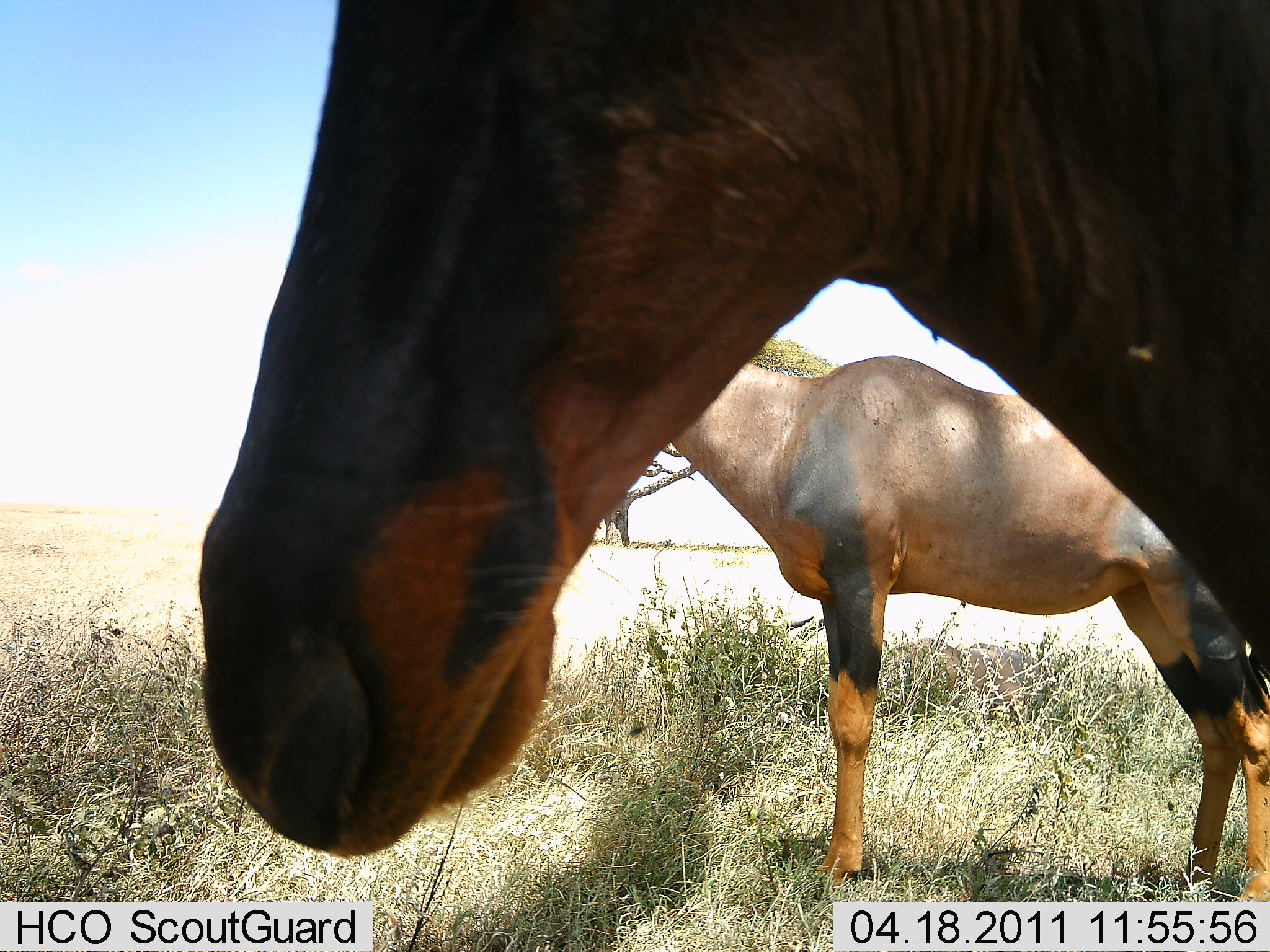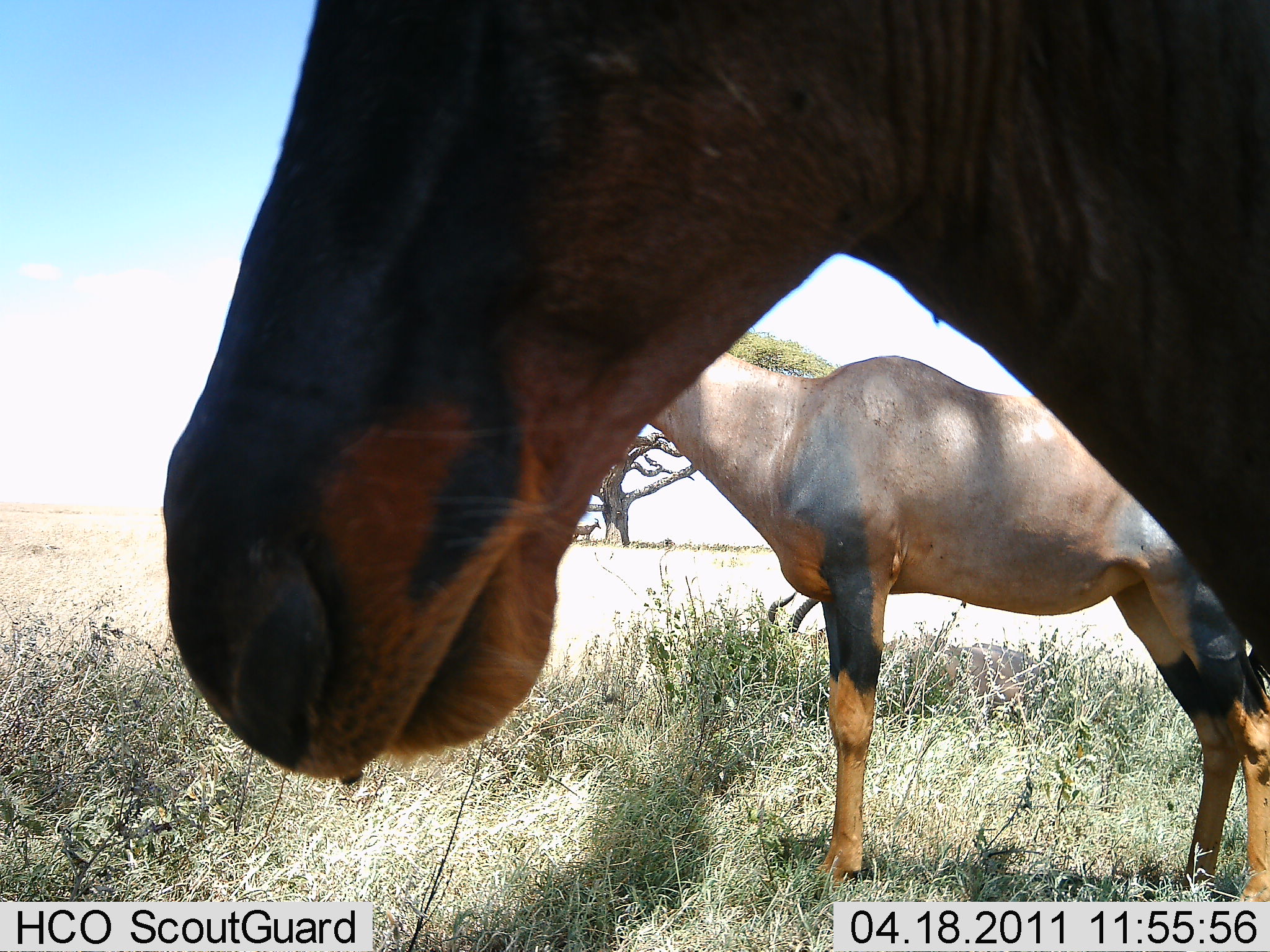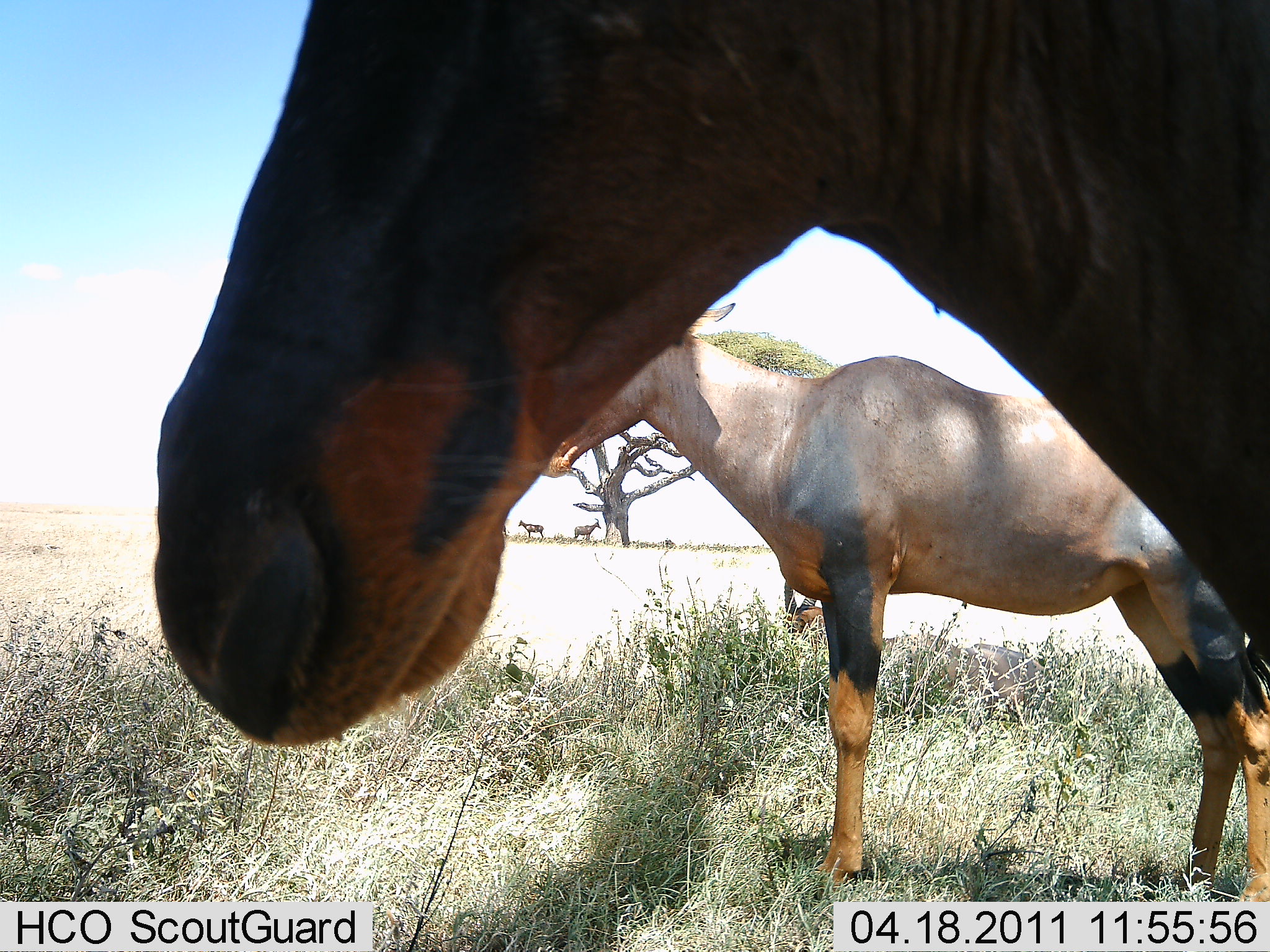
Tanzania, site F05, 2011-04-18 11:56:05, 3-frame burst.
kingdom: Animalia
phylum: Chordata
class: Mammalia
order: Artiodactyla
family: Bovidae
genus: Damaliscus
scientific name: Damaliscus lunatus jimela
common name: topi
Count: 3.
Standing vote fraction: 100%.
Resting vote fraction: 25%.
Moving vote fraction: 8%.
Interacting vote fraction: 0%.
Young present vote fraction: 0%.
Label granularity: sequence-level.